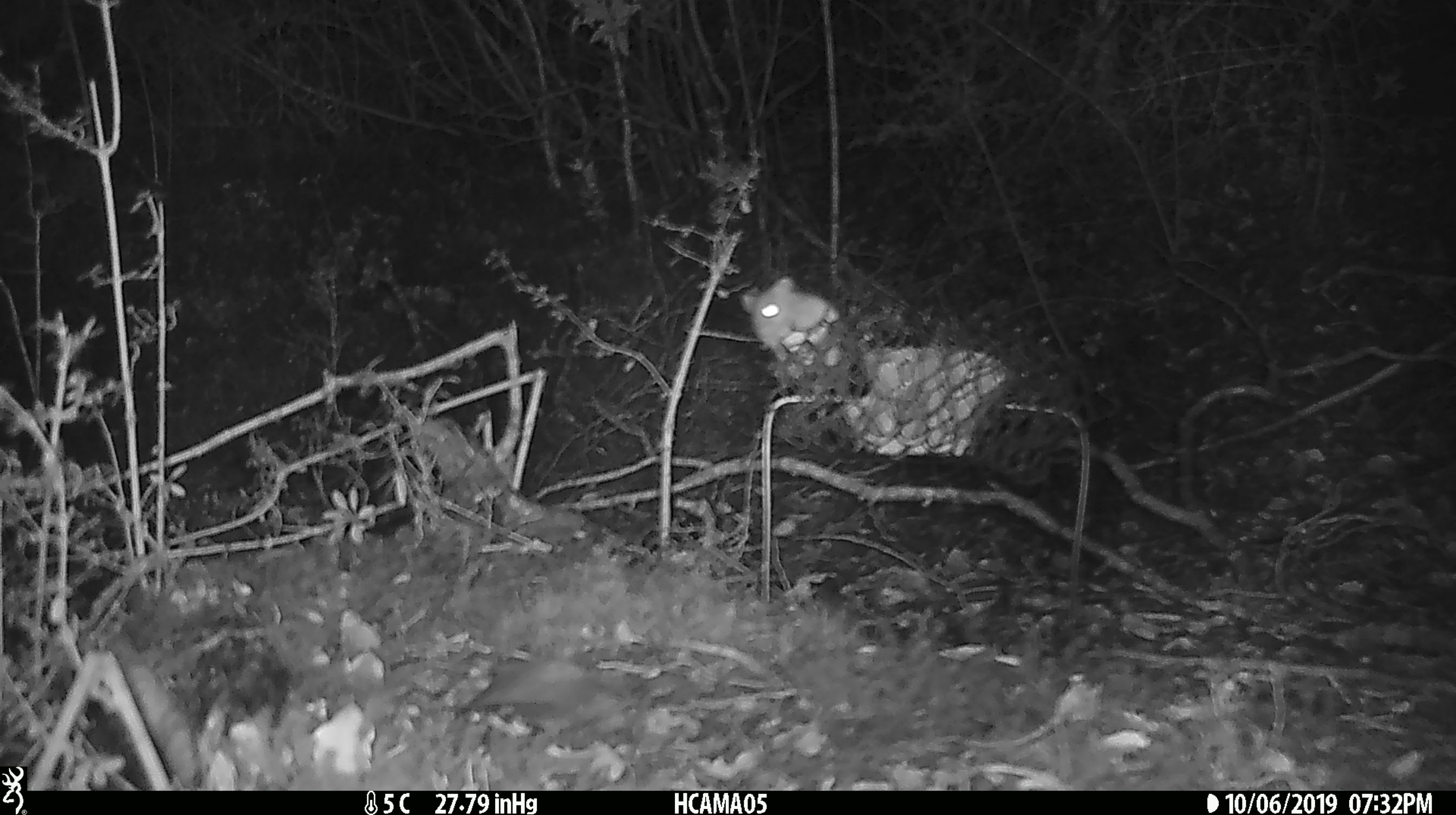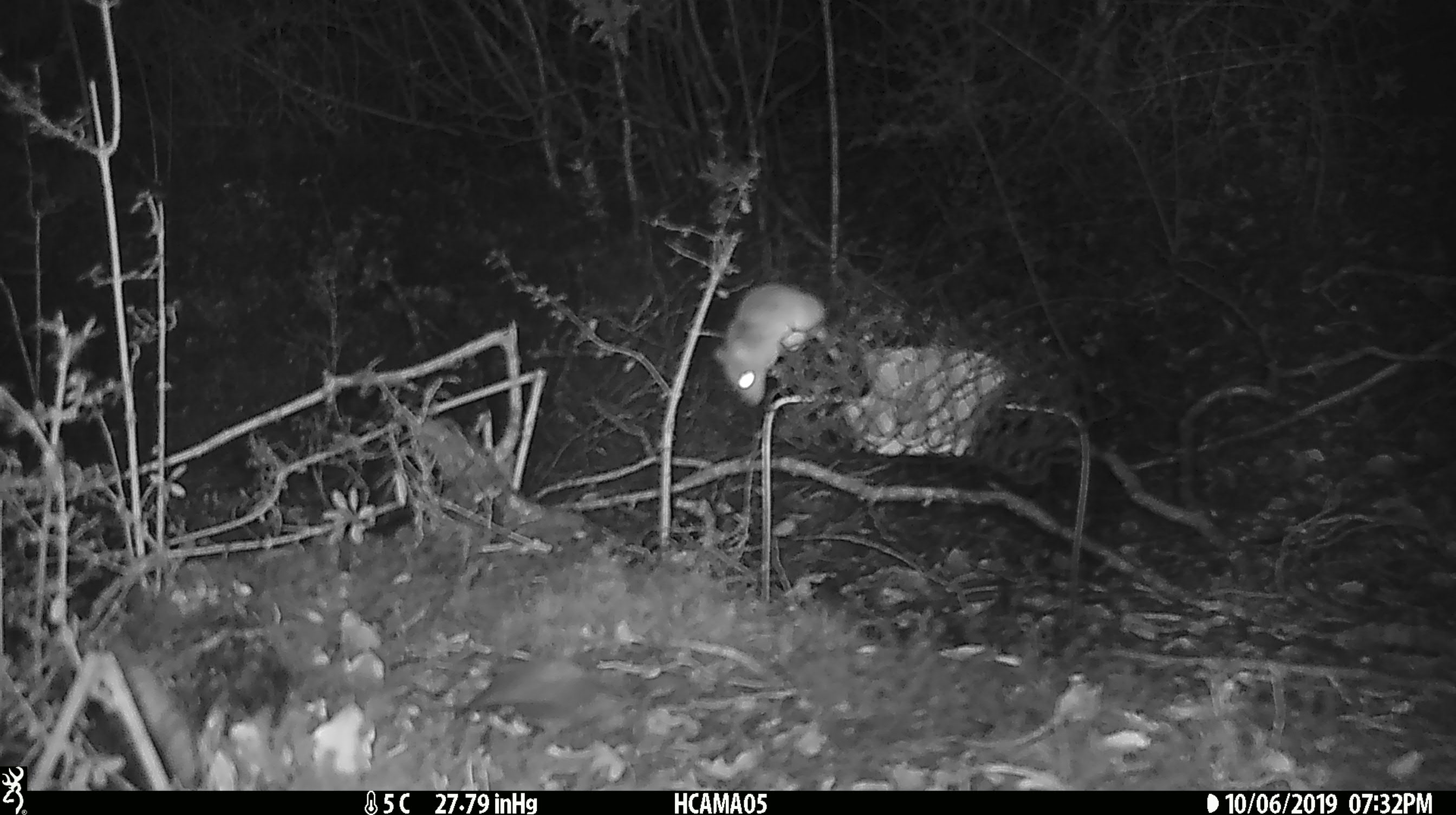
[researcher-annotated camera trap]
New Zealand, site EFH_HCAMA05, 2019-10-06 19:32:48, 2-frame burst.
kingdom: Animalia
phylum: Chordata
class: Mammalia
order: Rodentia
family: Muridae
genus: Mus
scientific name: Mus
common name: mouse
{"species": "mouse (Mus)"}